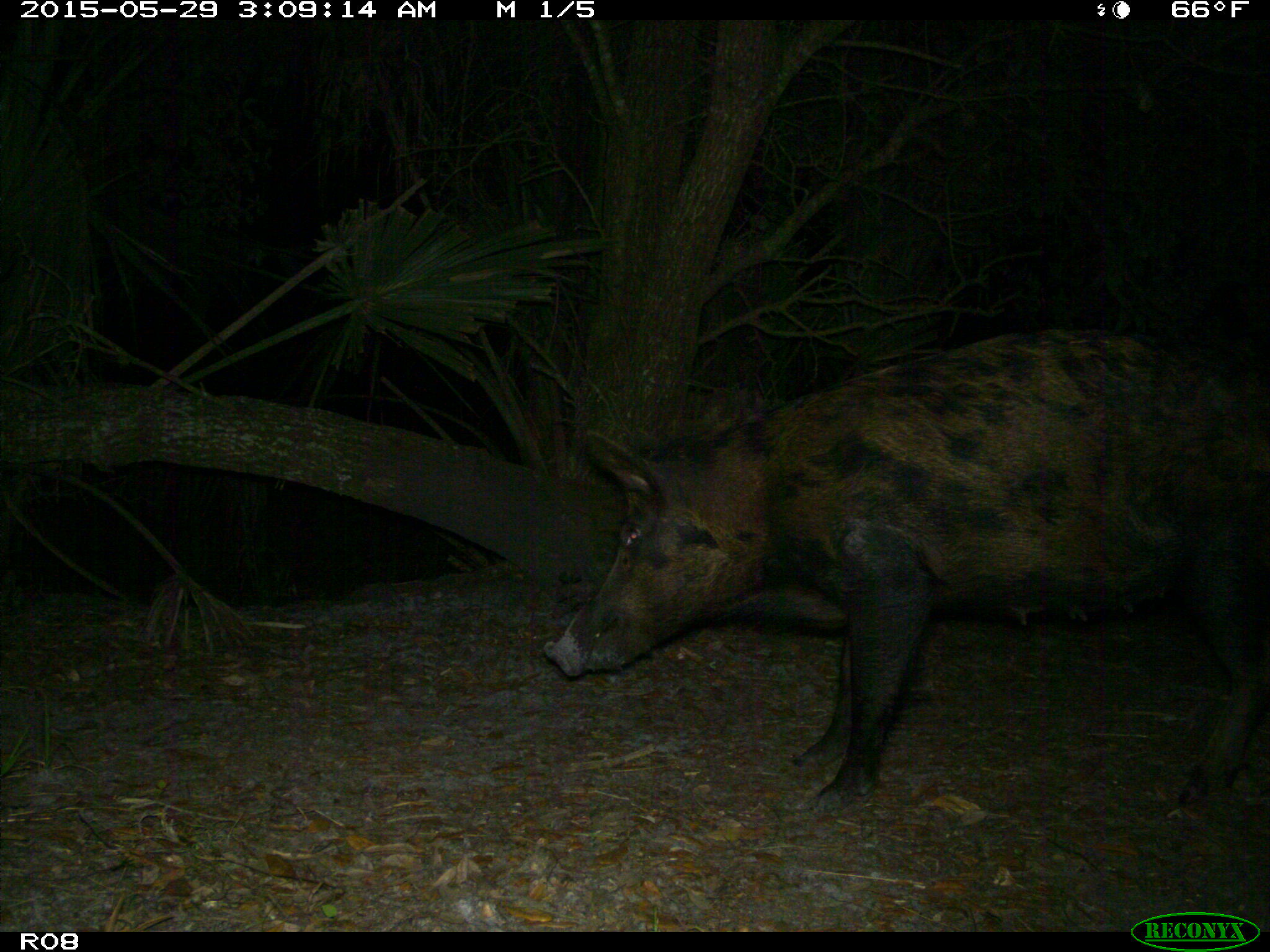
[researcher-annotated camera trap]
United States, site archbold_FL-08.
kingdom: Animalia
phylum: Chordata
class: Mammalia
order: Artiodactyla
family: Suidae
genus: Sus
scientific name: Sus scrofa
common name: wild boar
Sus scrofa (wild boar).